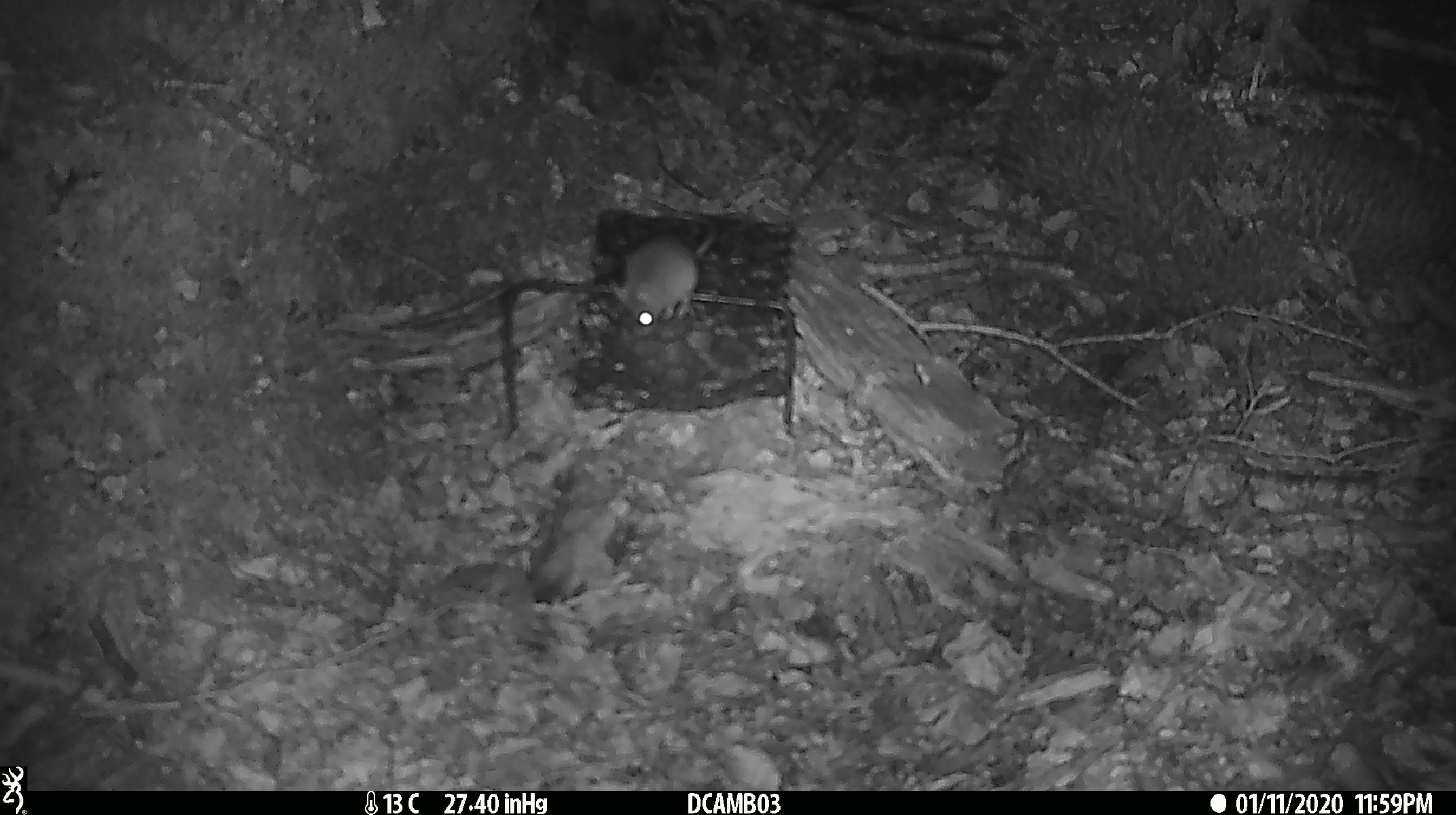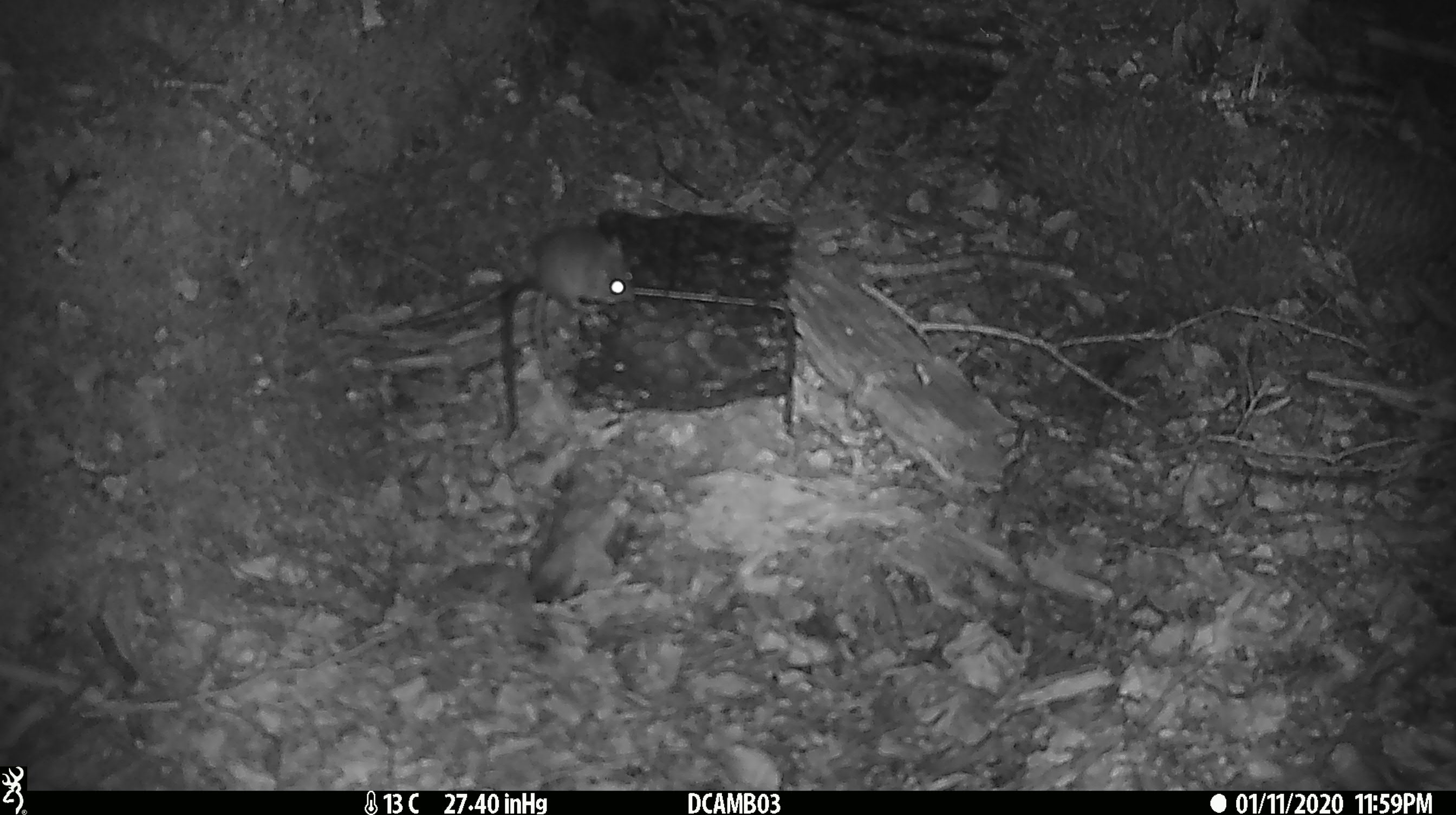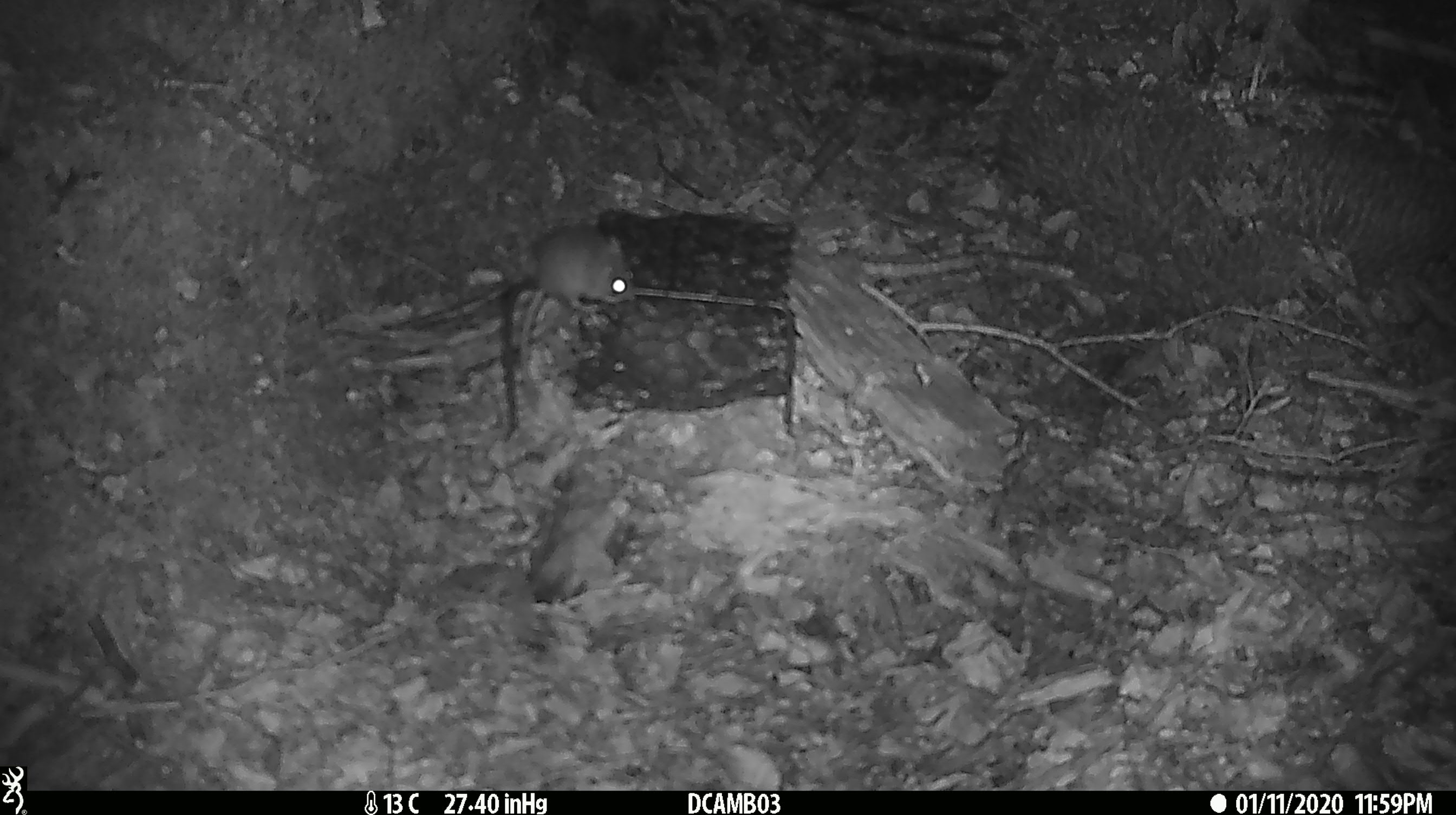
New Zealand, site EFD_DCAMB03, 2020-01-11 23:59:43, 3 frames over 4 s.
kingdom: Animalia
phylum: Chordata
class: Mammalia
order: Rodentia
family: Muridae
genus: Mus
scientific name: Mus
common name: mouse